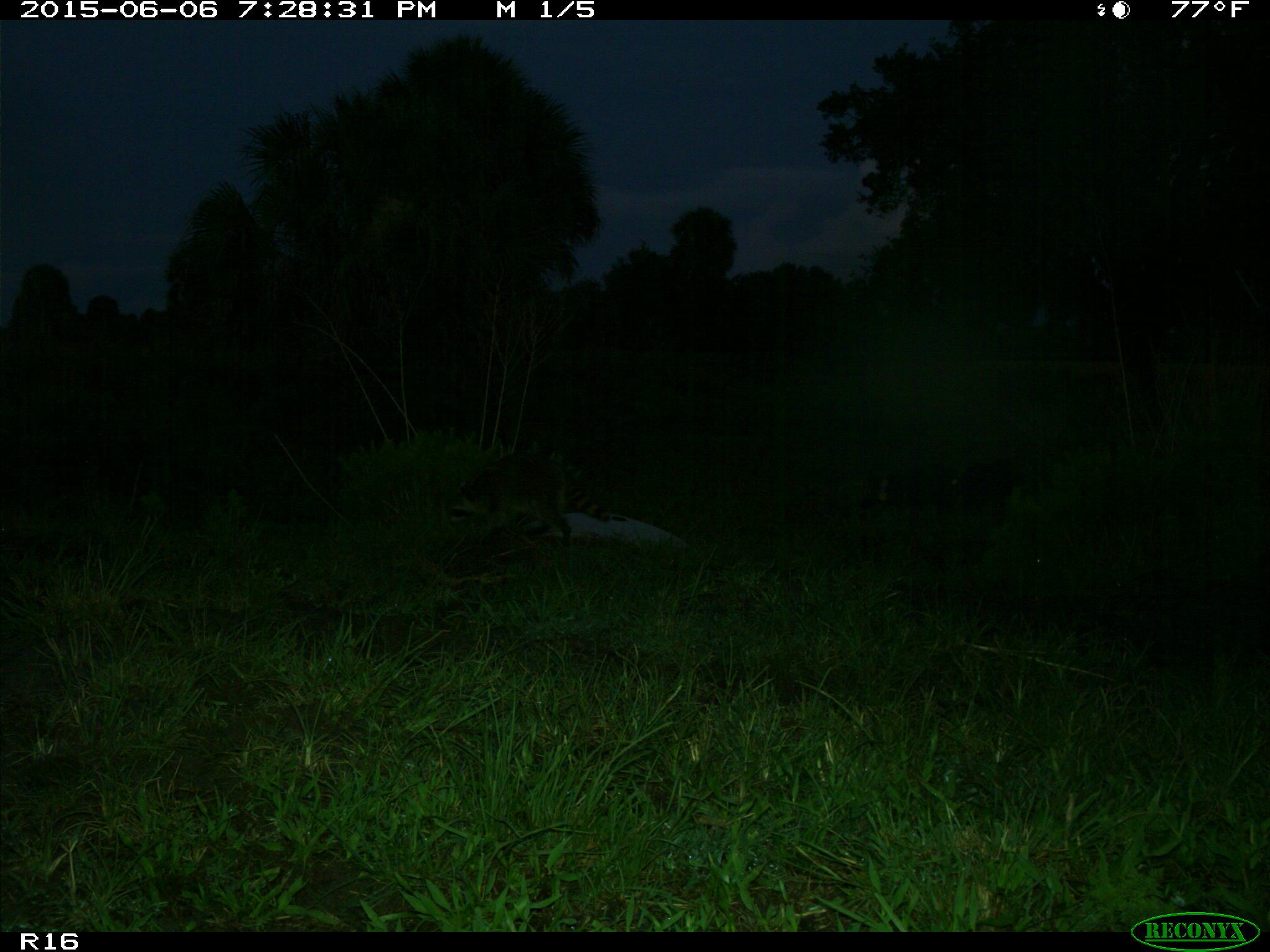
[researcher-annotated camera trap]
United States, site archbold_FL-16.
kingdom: Animalia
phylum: Chordata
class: Mammalia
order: Carnivora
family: Procyonidae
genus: Procyon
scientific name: Procyon lotor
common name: common raccoon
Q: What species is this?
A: Procyon lotor (common raccoon).